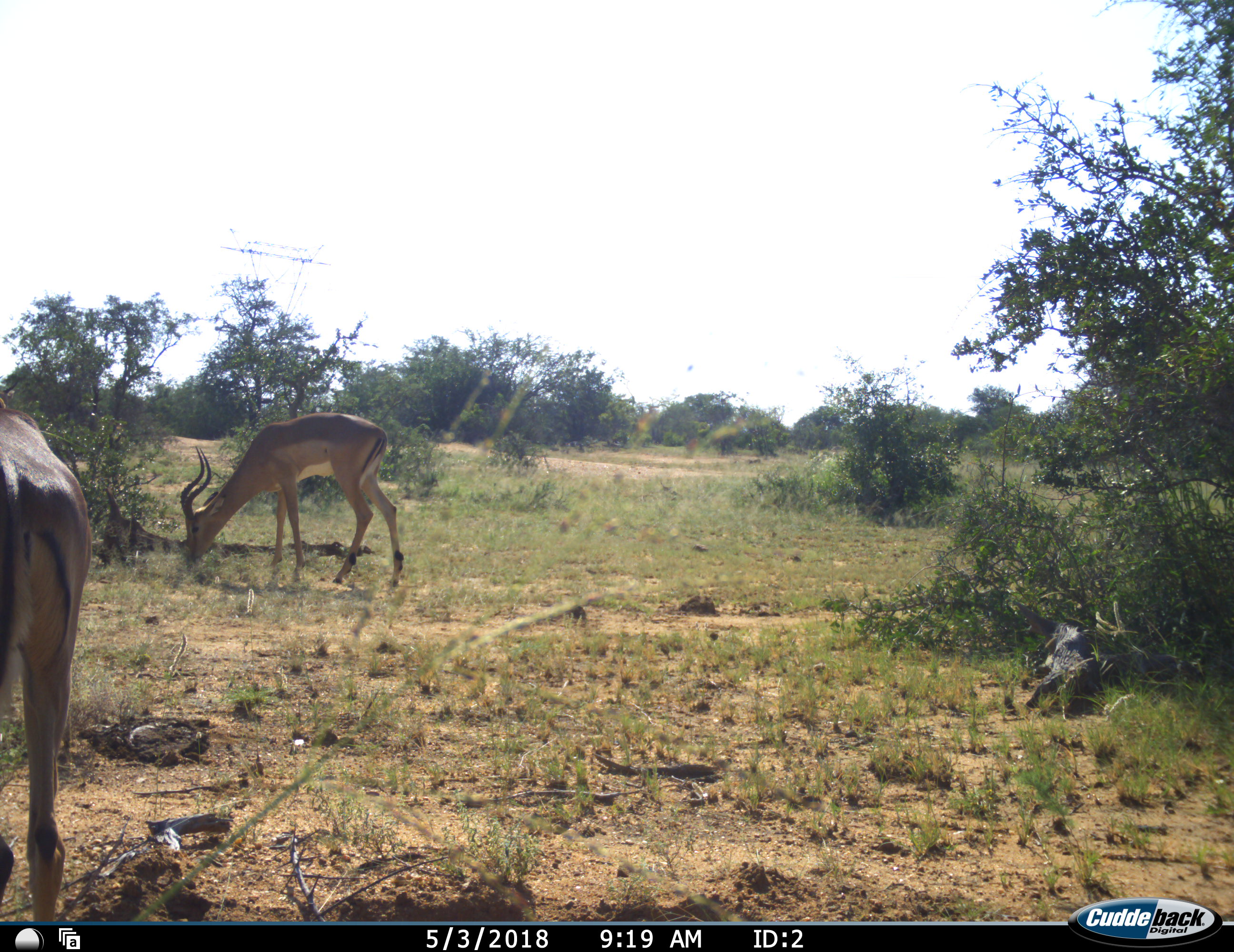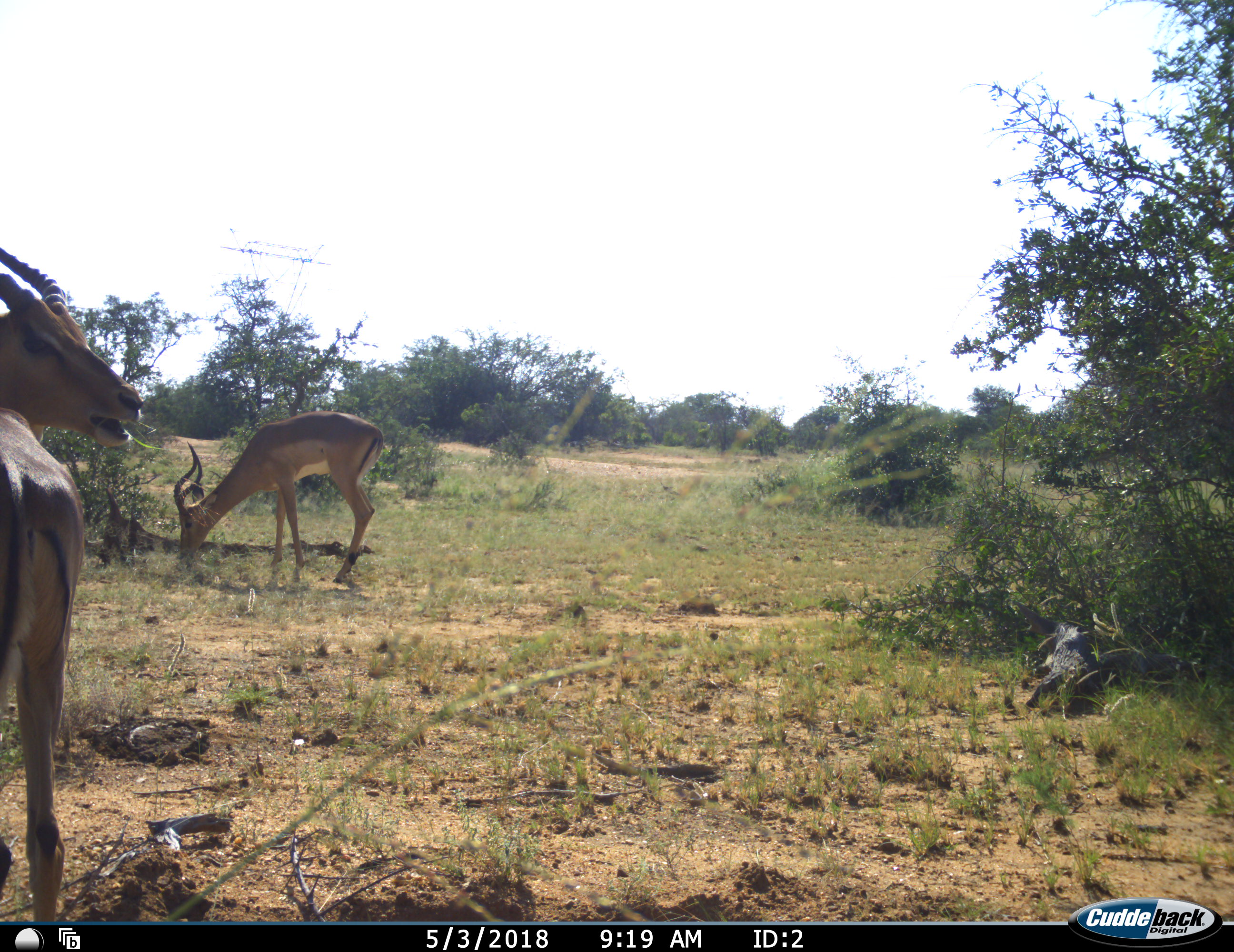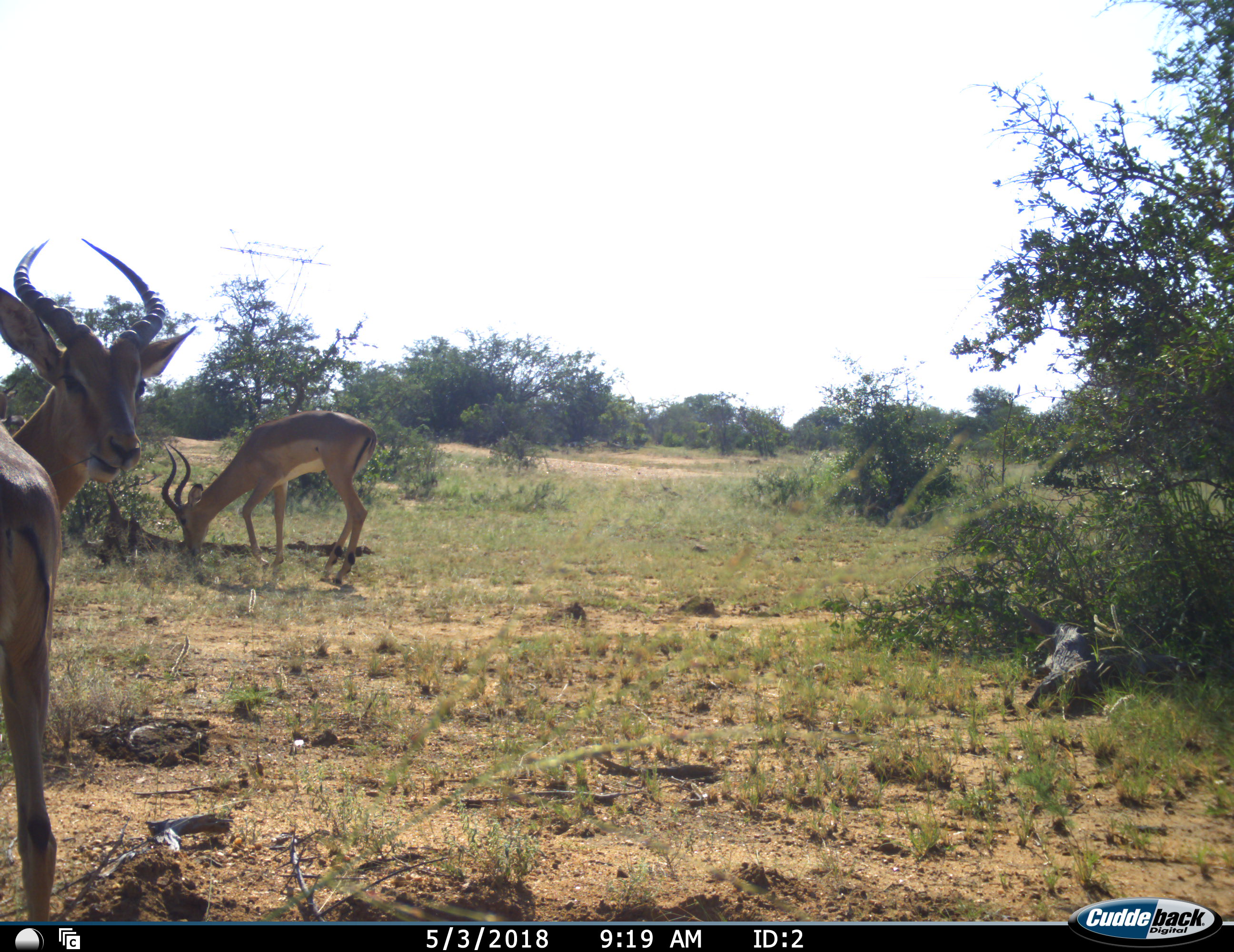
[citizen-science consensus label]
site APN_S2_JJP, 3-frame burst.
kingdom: Animalia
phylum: Chordata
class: Mammalia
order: Artiodactyla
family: Bovidae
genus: Aepyceros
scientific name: Aepyceros melampus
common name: impala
Impala (Aepyceros melampus), count 2. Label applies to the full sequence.